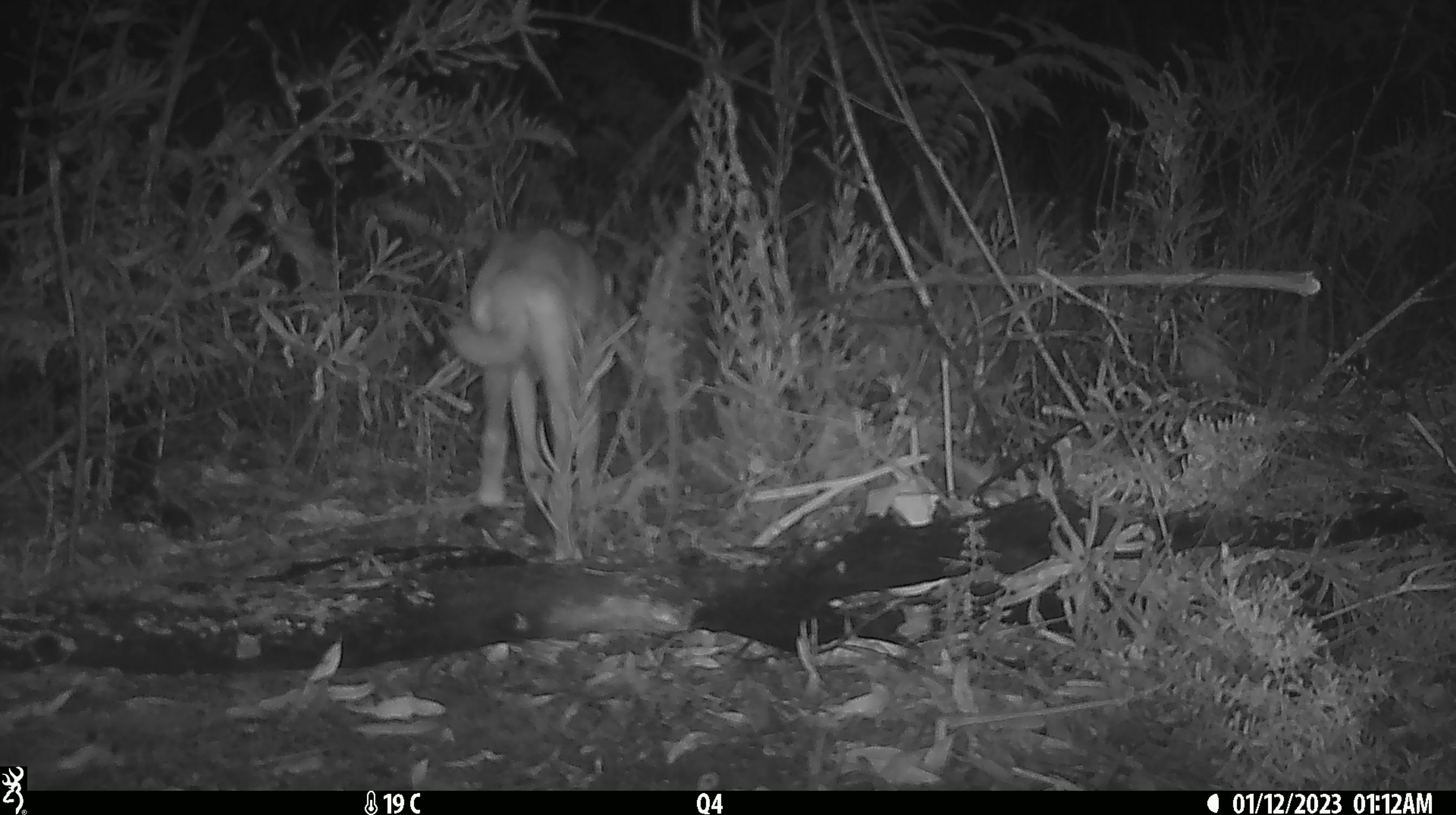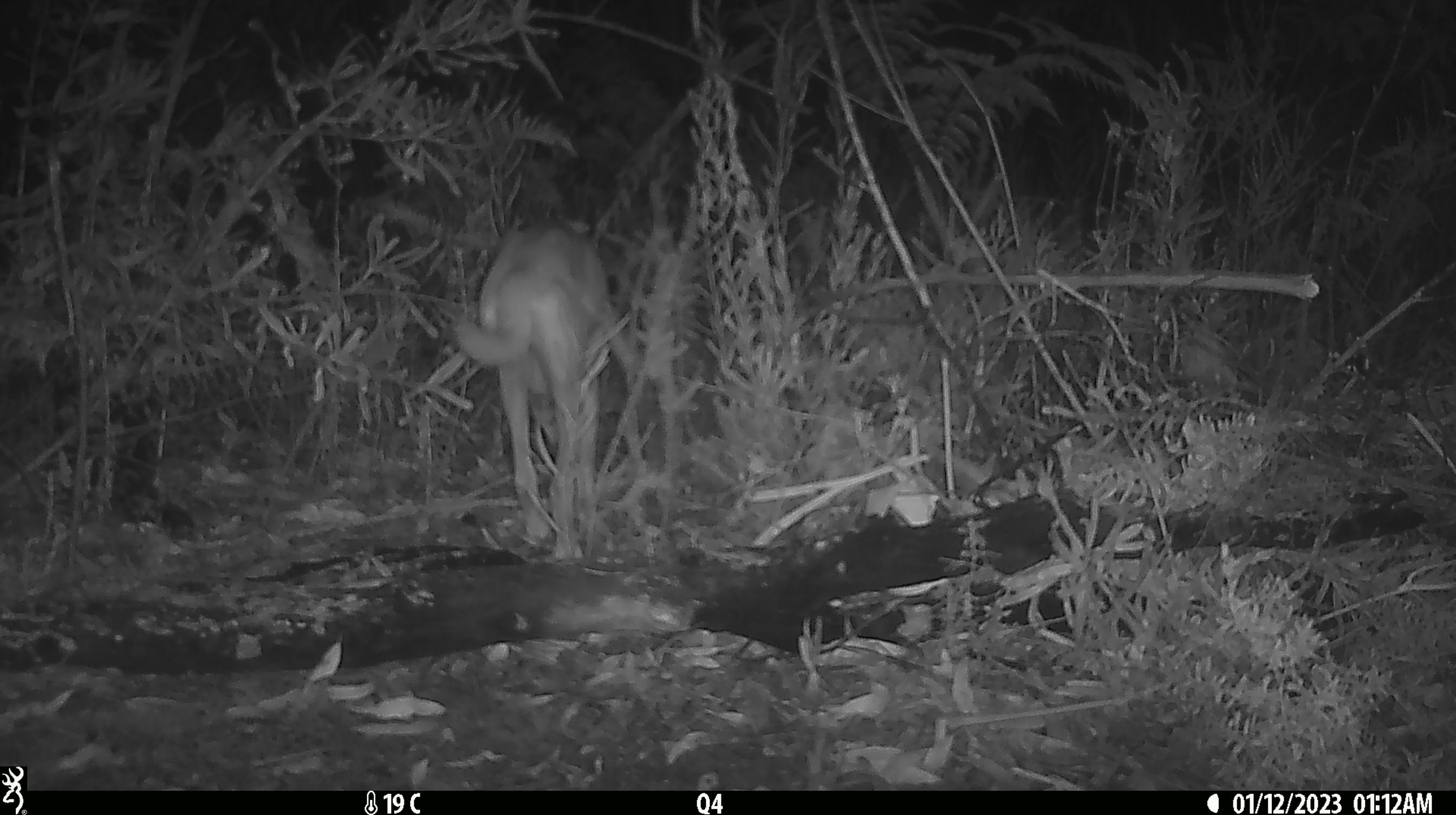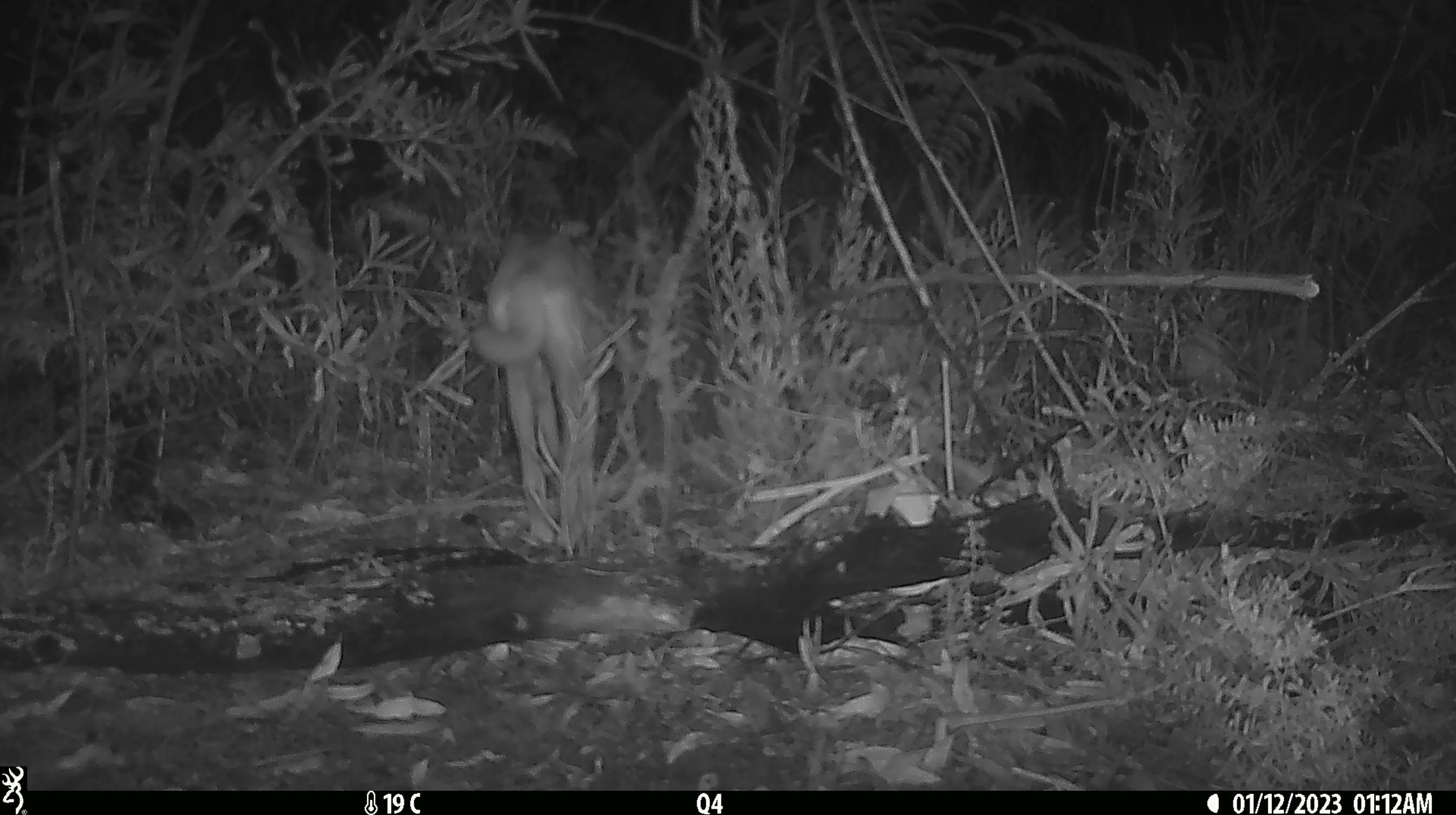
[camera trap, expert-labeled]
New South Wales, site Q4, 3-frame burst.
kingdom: Animalia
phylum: Chordata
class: Mammalia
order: Carnivora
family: Canidae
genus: Canis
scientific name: Canis familiaris dingo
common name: dingo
Dingo (Canis familiaris dingo).